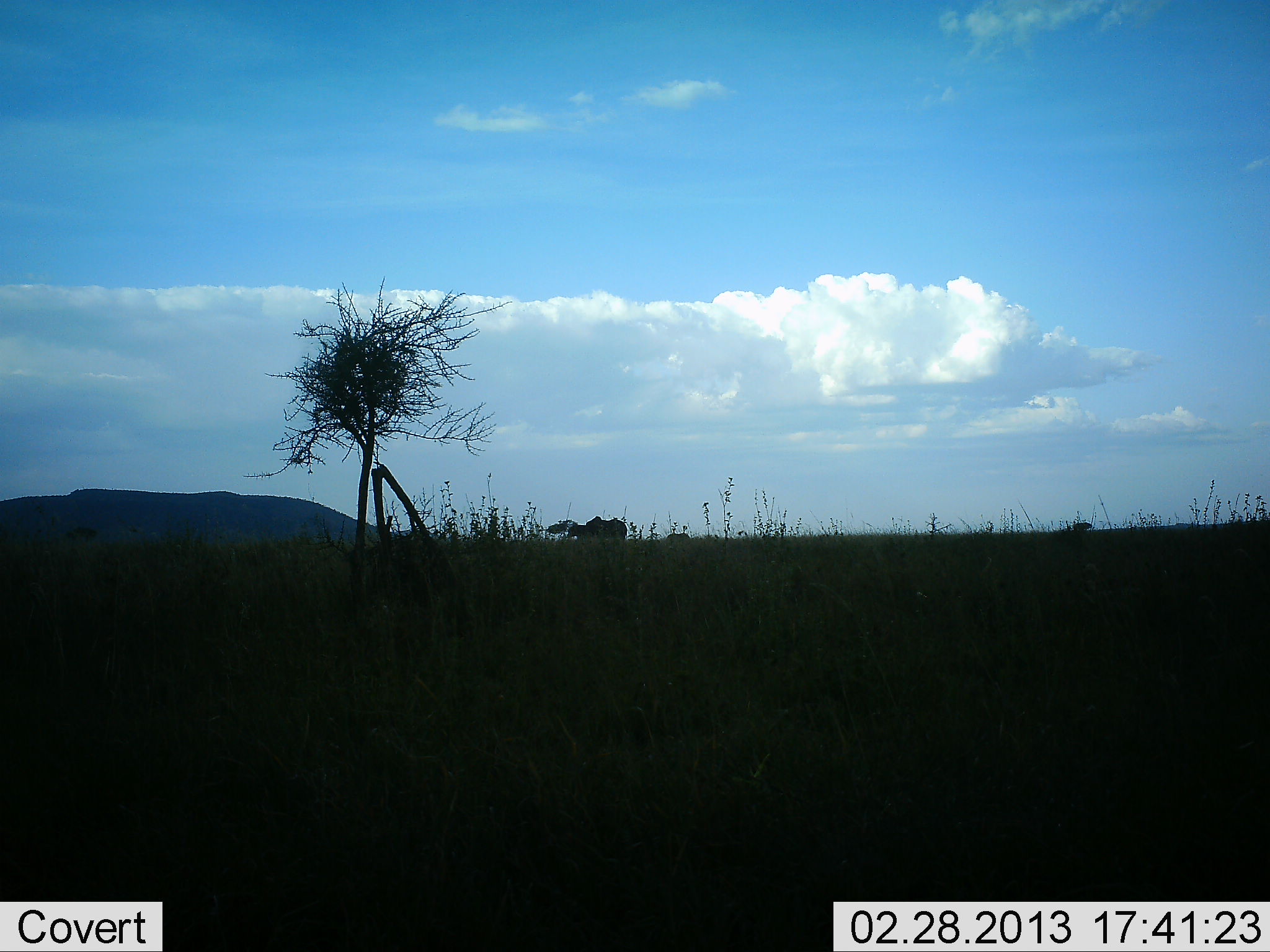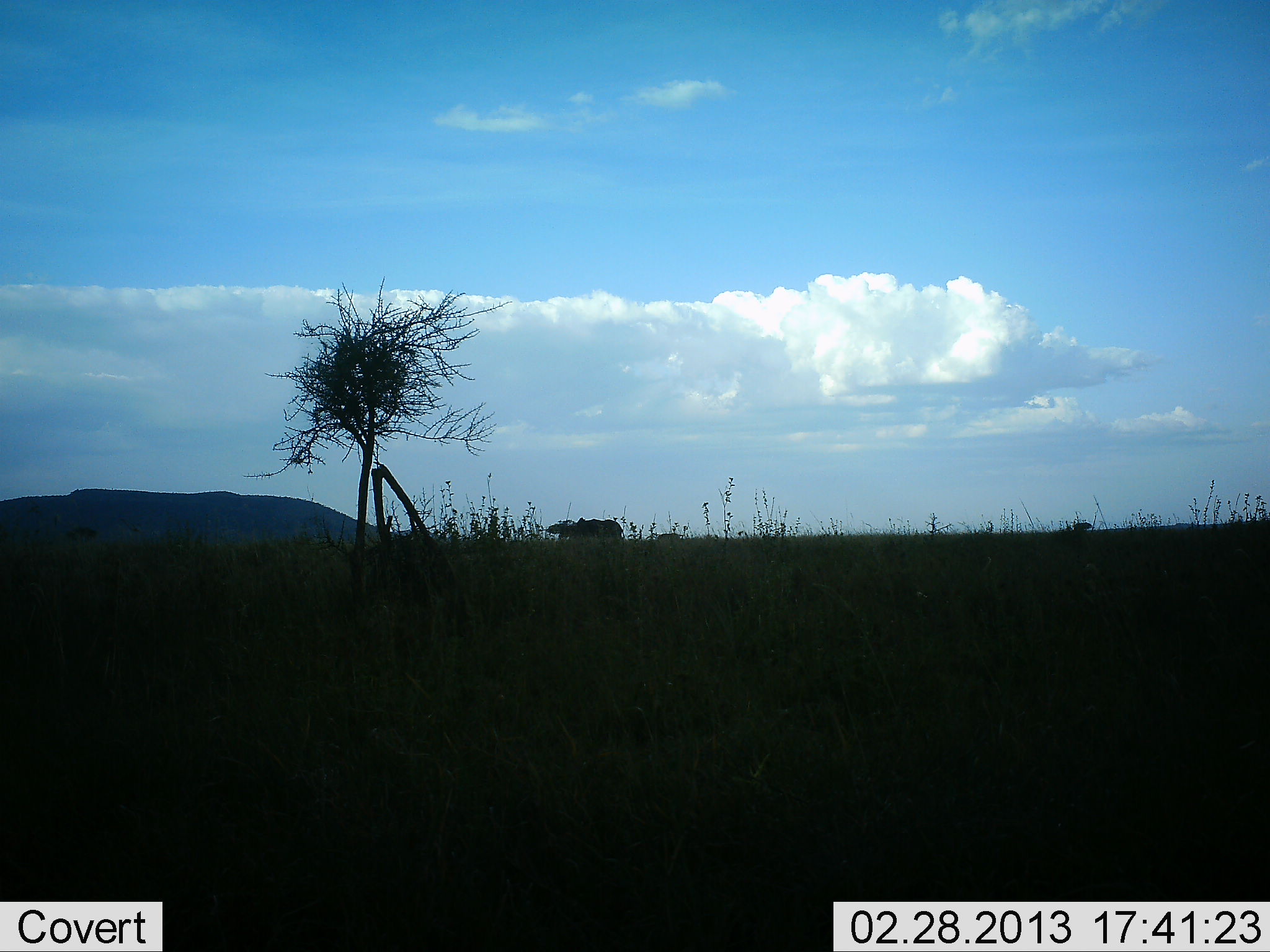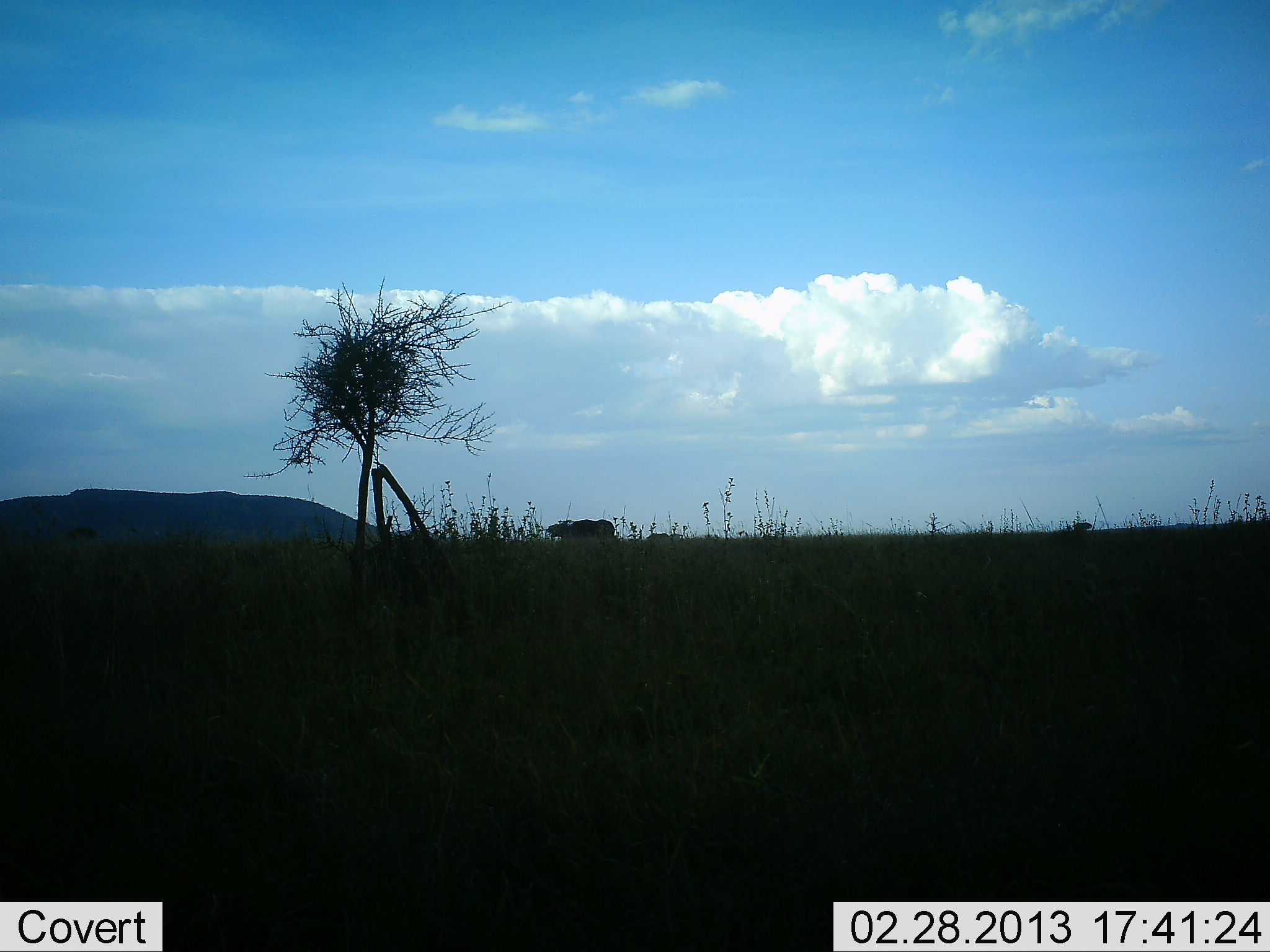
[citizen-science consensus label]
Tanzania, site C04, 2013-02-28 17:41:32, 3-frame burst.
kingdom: Animalia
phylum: Chordata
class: Mammalia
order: Artiodactyla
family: Bovidae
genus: Connochaetes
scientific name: Connochaetes taurinus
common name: blue wildebeest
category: wildebeest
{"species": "wildebeest (blue wildebeest) (Connochaetes taurinus)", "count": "2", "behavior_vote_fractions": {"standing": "0%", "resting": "0%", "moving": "100%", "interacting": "0%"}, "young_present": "40%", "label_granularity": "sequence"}